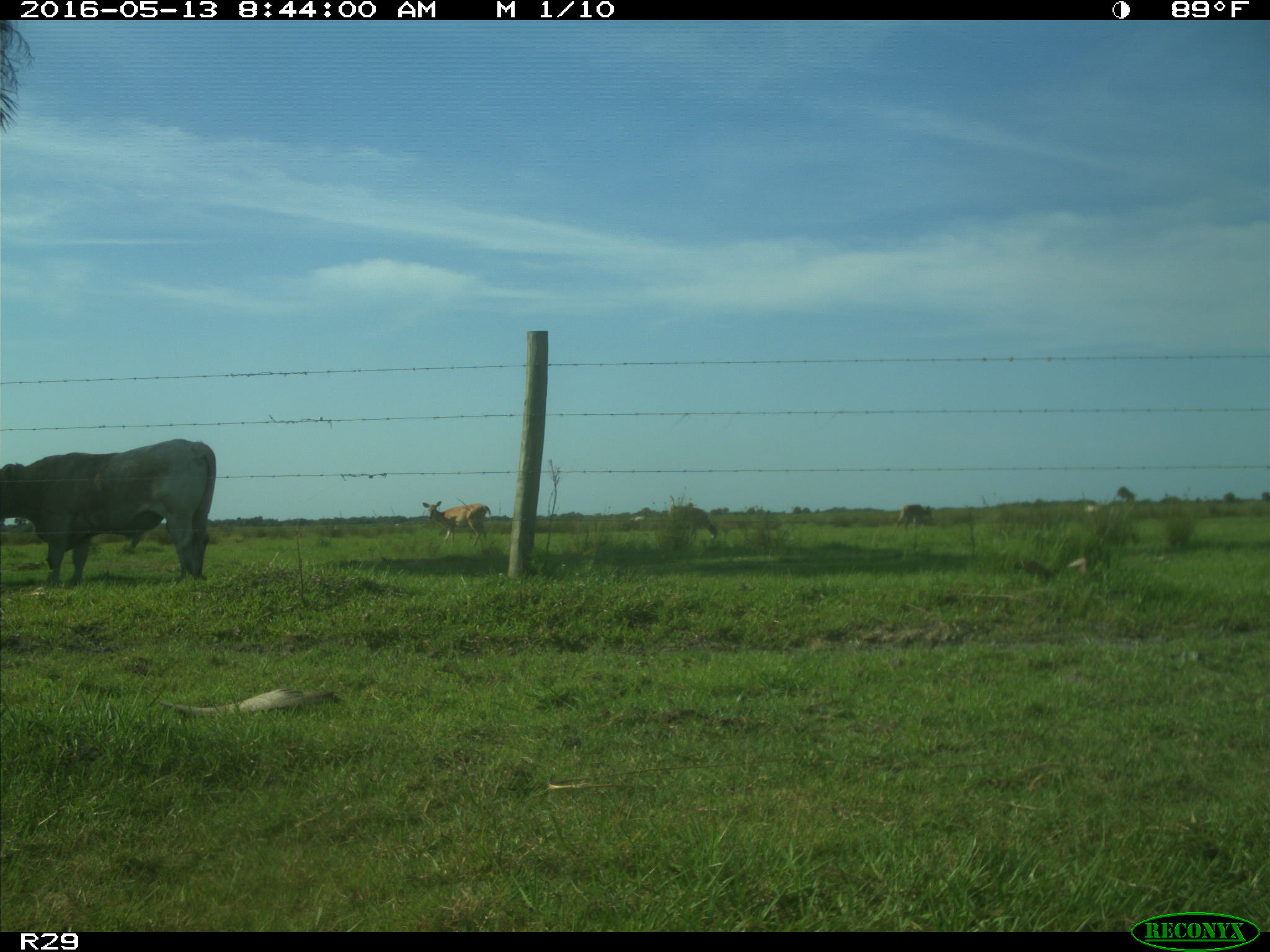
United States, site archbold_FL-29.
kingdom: Animalia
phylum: Chordata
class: Mammalia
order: Artiodactyla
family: Bovidae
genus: Bos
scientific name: Bos taurus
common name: domestic cow